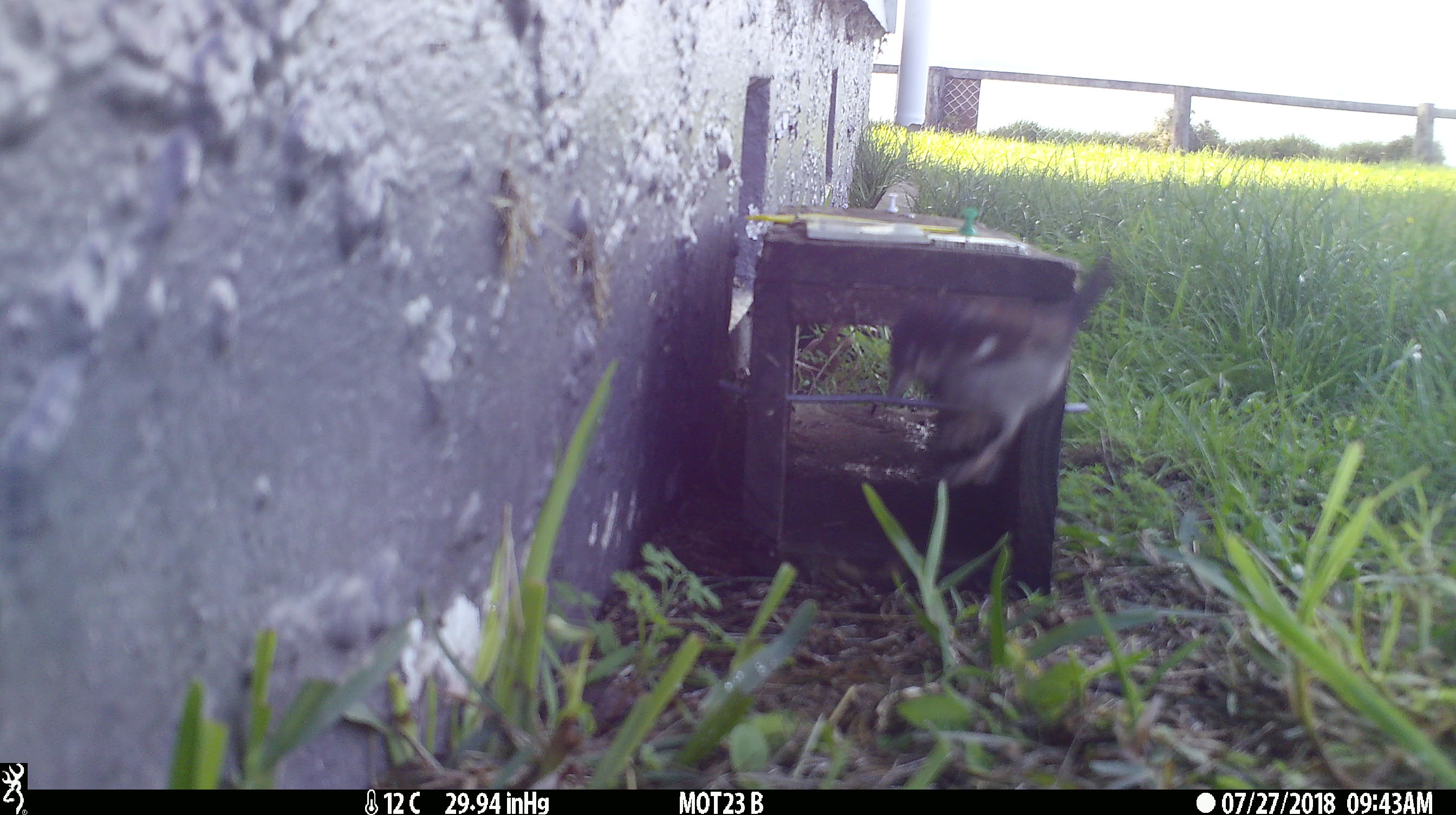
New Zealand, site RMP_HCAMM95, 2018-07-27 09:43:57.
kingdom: Animalia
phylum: Chordata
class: Aves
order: Passeriformes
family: Passeridae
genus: Passer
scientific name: Passer domesticus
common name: house sparrow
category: sparrow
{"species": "sparrow (house sparrow) (Passer domesticus)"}